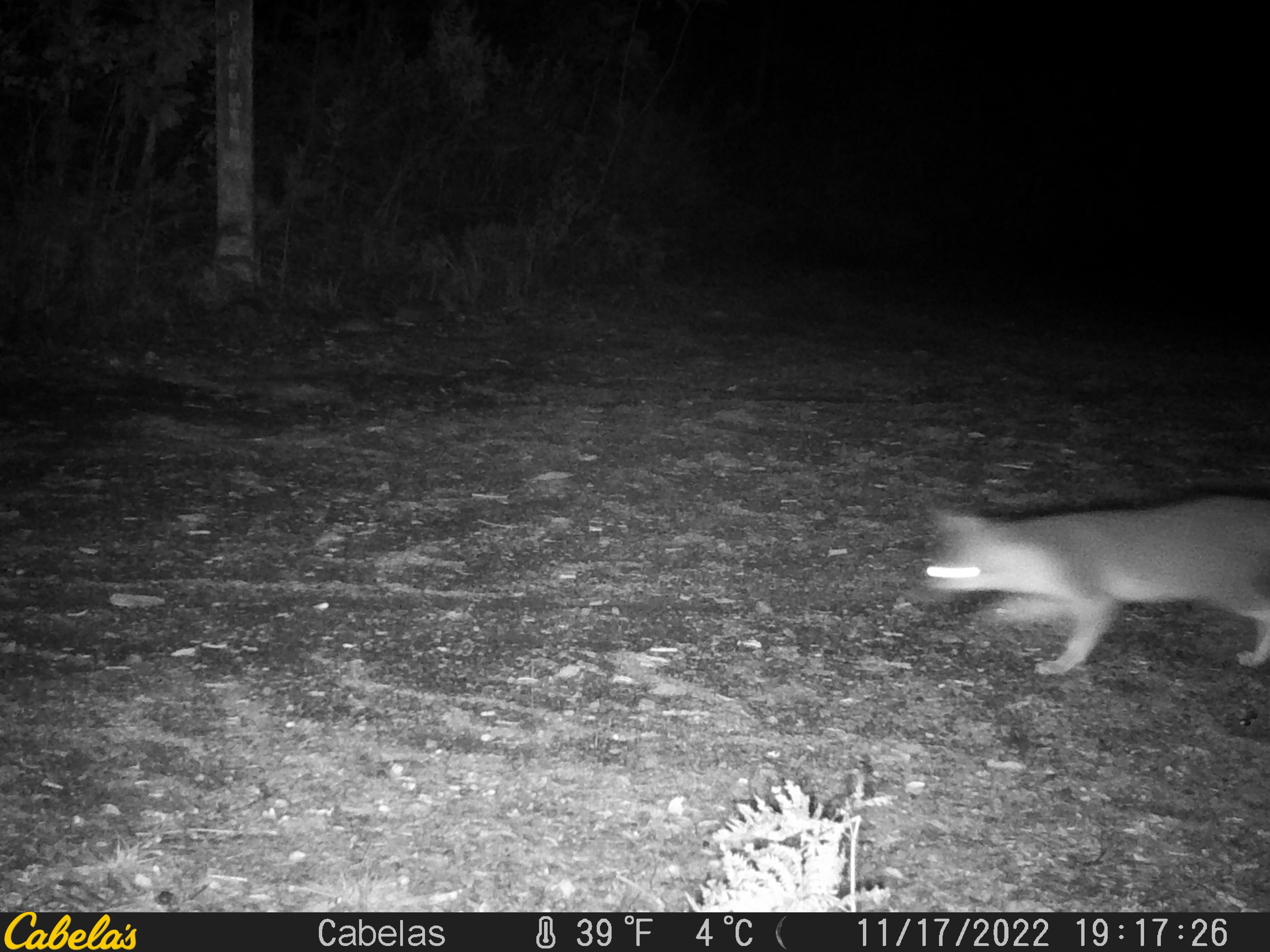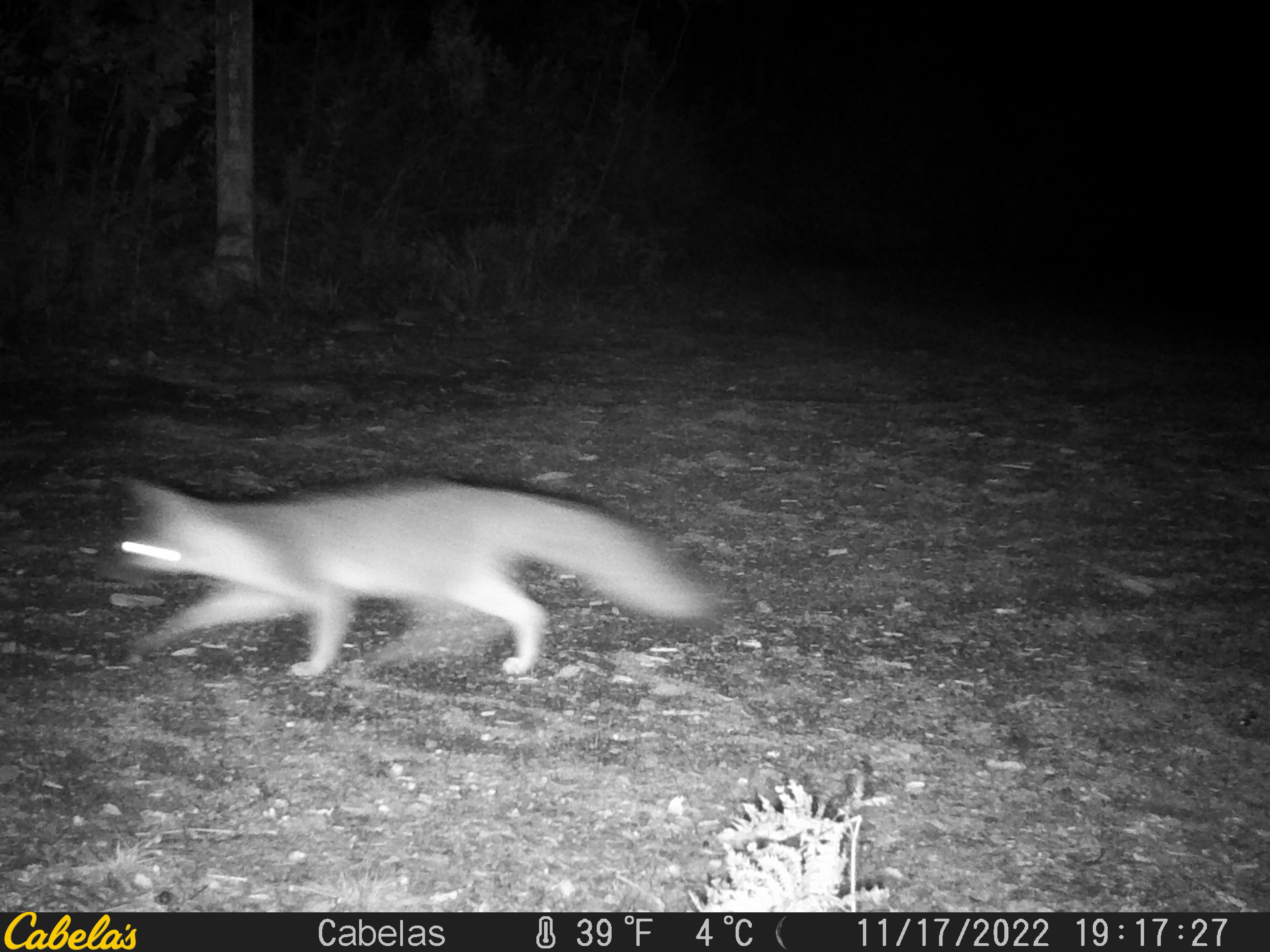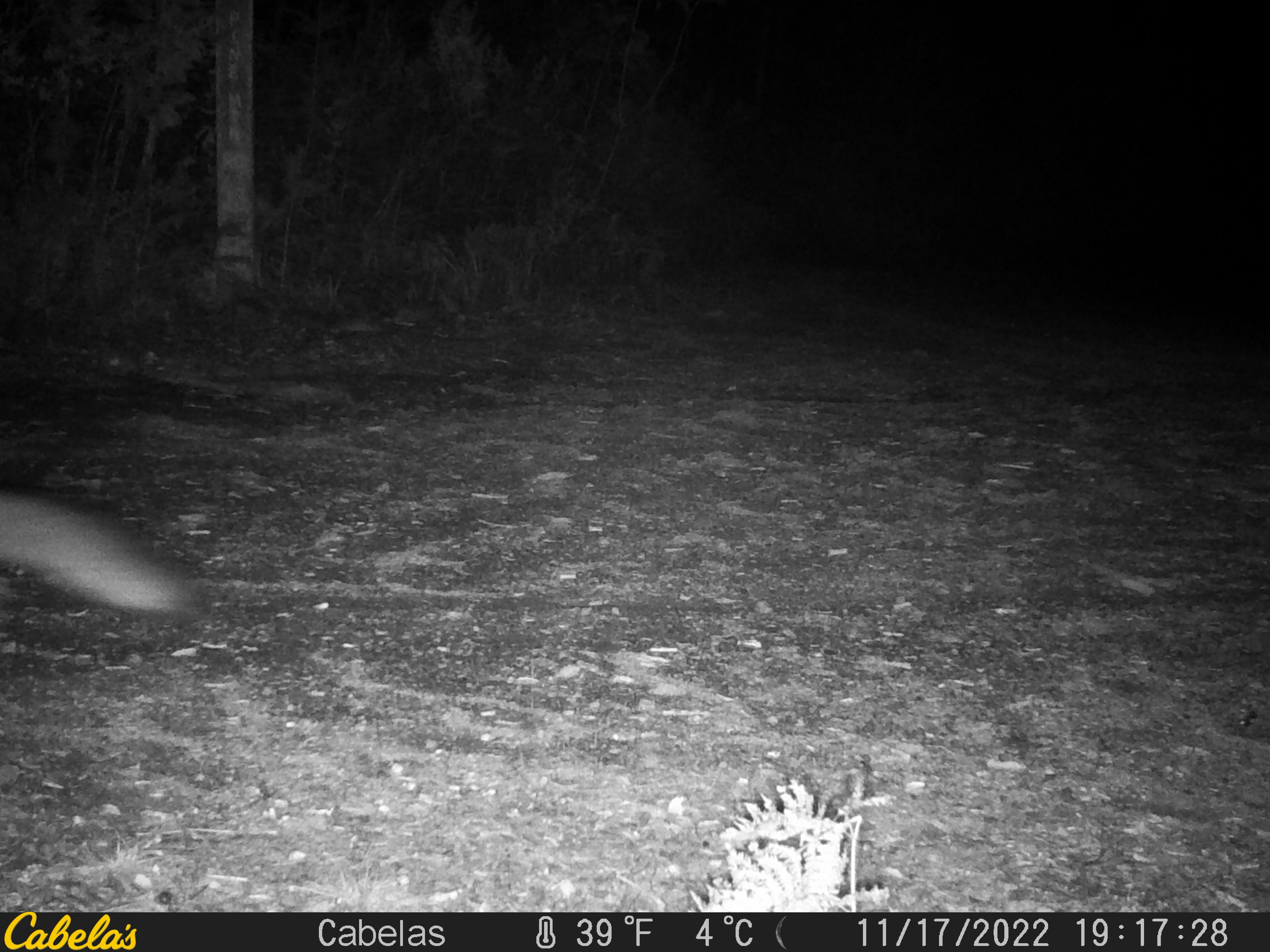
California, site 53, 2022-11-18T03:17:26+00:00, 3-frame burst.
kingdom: Animalia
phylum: Chordata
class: Mammalia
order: Carnivora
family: Canidae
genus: Urocyon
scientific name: Urocyon cinereoargenteus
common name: gray fox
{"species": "gray fox (Urocyon cinereoargenteus)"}